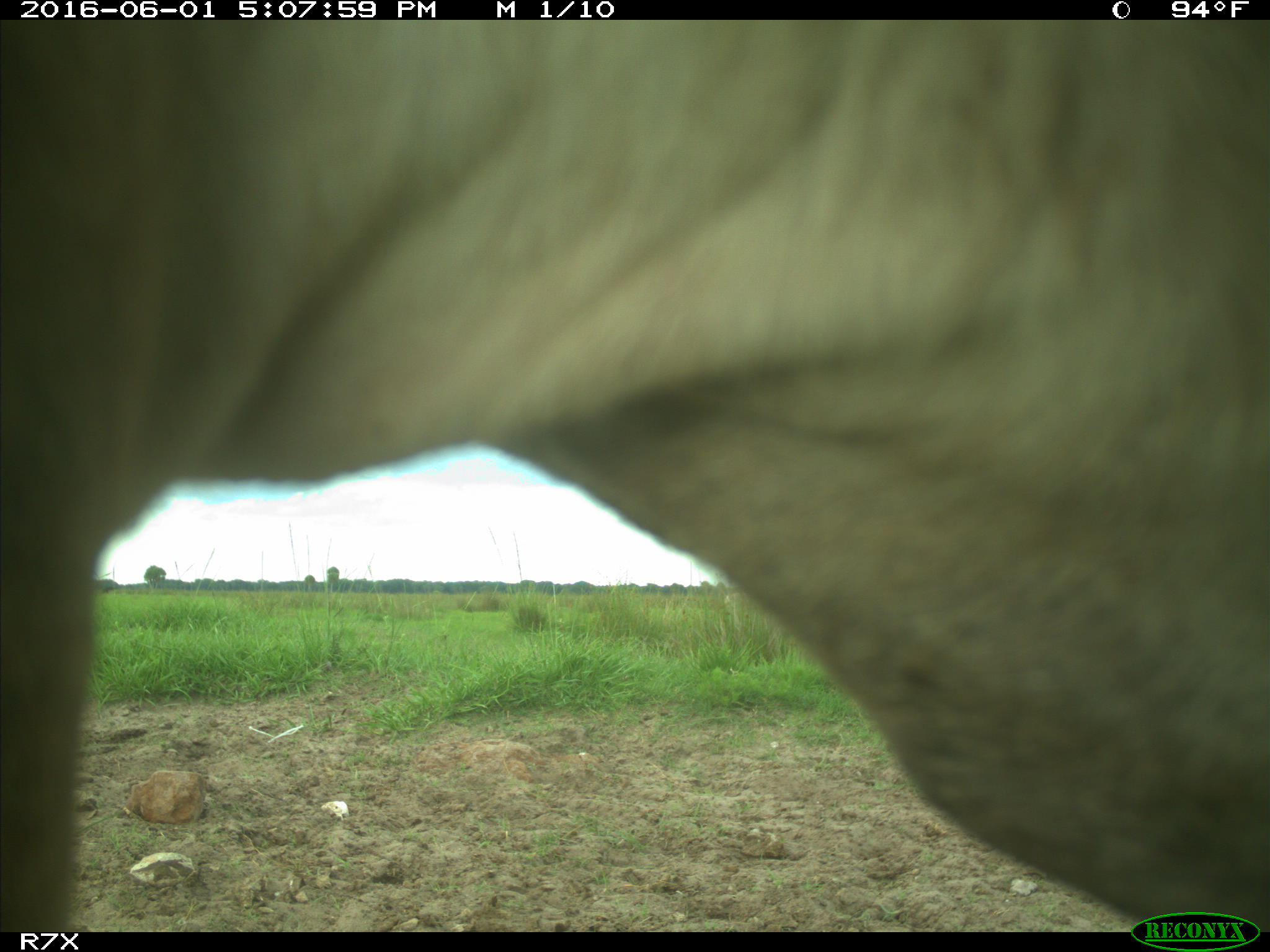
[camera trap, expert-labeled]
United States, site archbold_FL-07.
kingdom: Animalia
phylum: Chordata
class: Mammalia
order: Artiodactyla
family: Bovidae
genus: Bos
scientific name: Bos taurus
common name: domestic cow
Bos taurus (domestic cow).